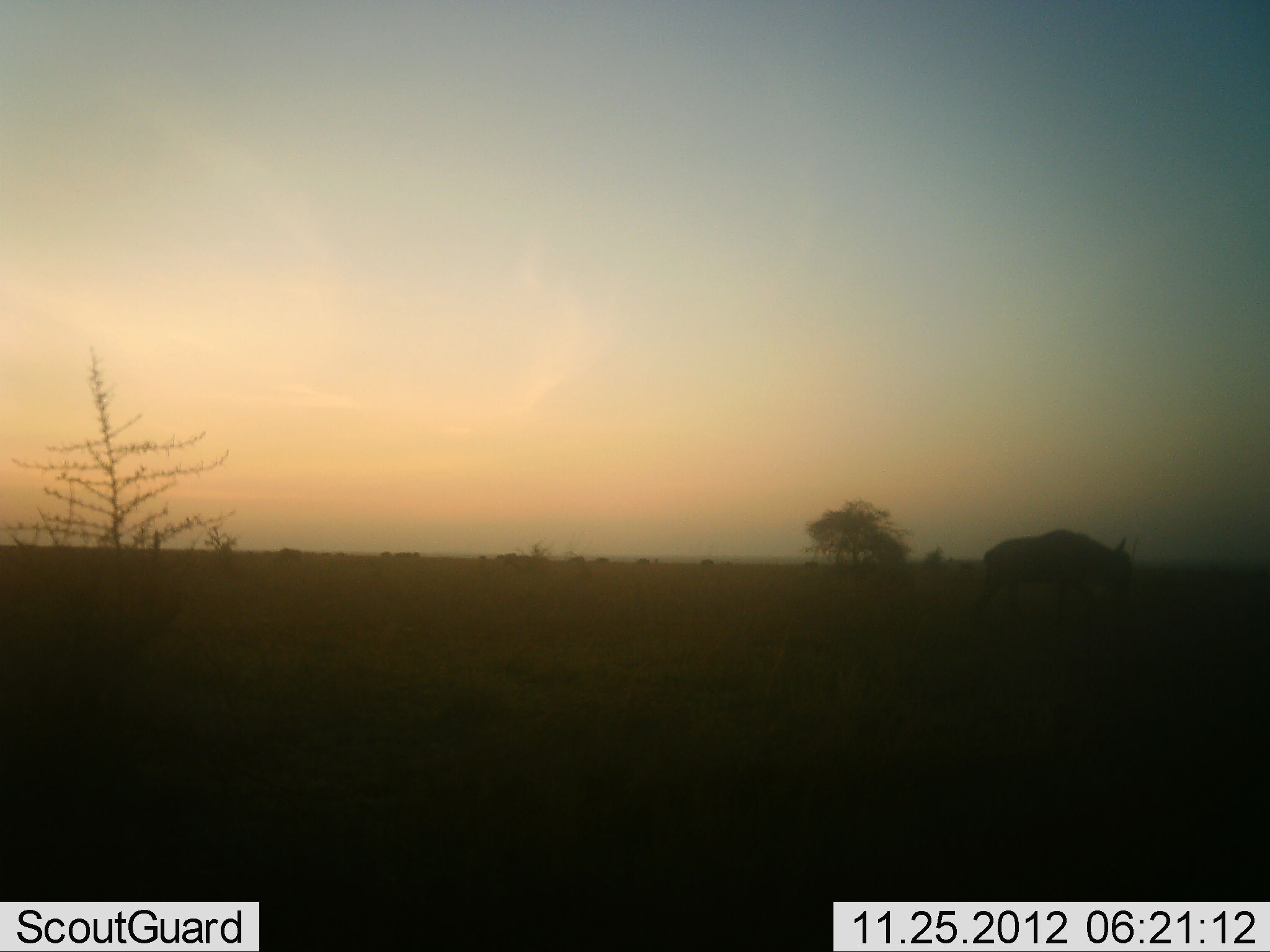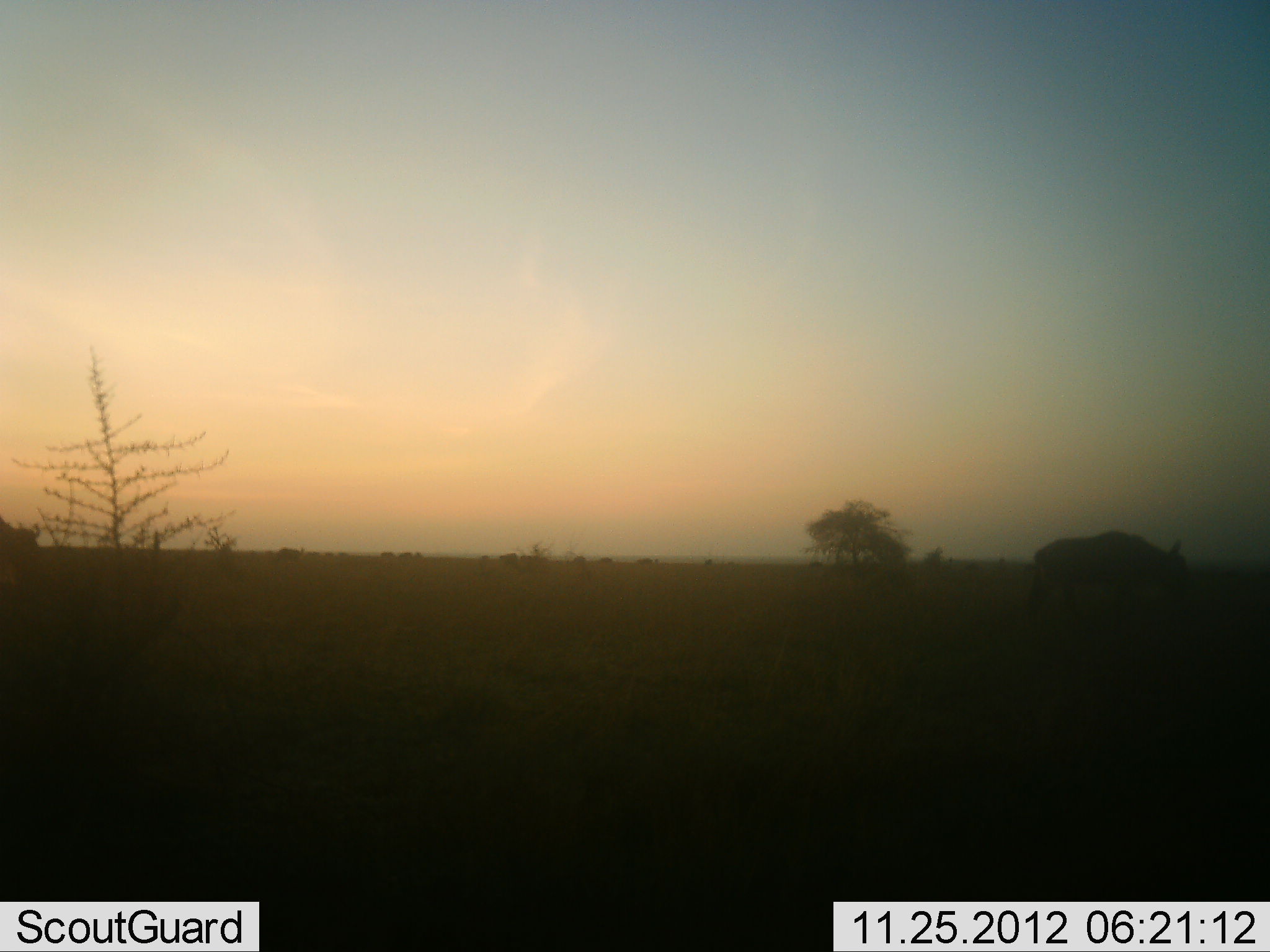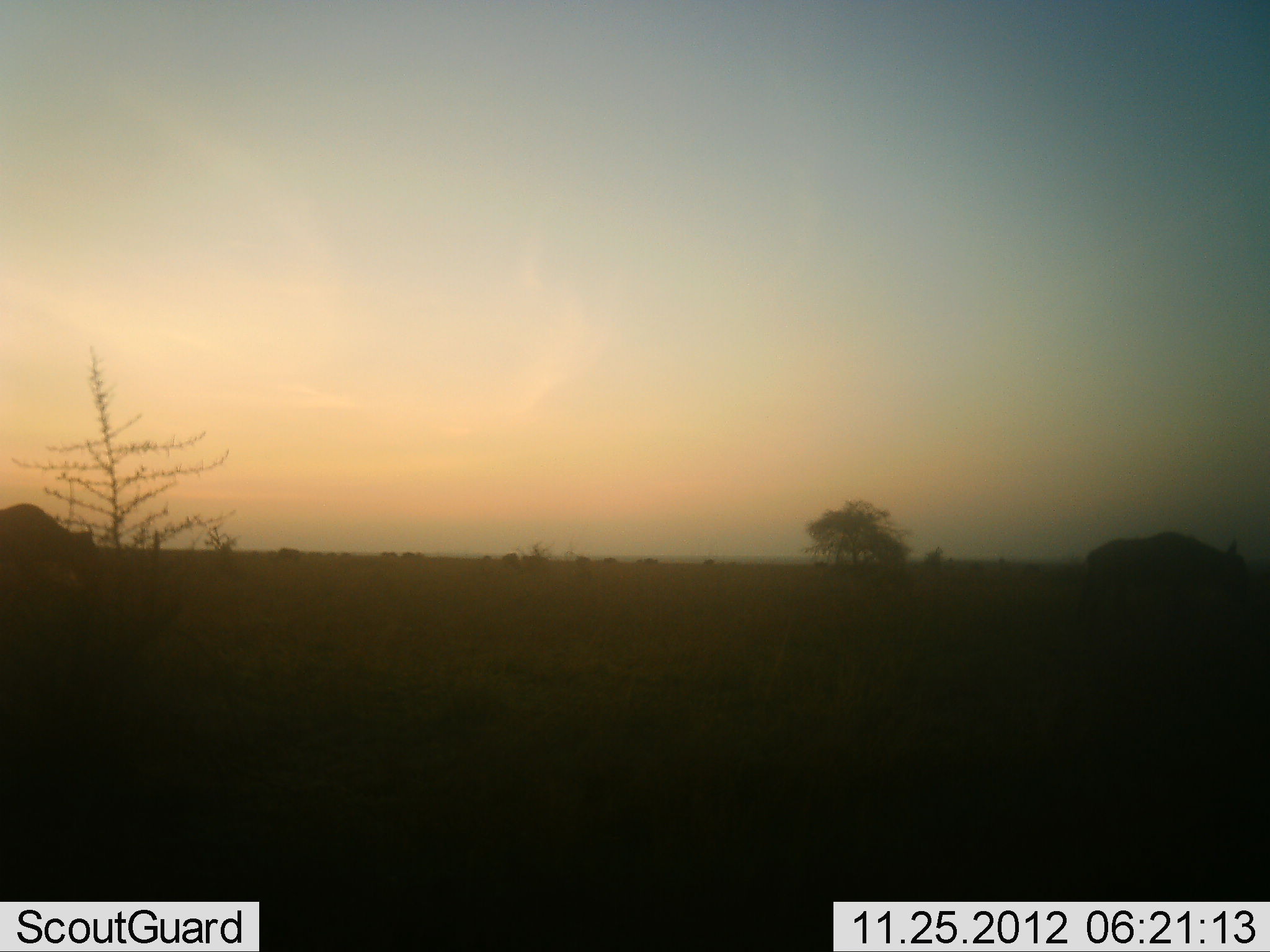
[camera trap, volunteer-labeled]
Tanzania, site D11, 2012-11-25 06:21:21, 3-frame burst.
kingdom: Animalia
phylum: Chordata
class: Mammalia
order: Artiodactyla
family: Bovidae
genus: Connochaetes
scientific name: Connochaetes taurinus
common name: blue wildebeest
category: wildebeest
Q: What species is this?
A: Wildebeest (blue wildebeest) (Connochaetes taurinus).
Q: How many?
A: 2.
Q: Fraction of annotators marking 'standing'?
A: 0%.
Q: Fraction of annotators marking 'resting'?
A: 0%.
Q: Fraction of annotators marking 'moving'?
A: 100%.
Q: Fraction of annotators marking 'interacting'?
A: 0%.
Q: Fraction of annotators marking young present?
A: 0%.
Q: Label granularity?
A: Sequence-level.